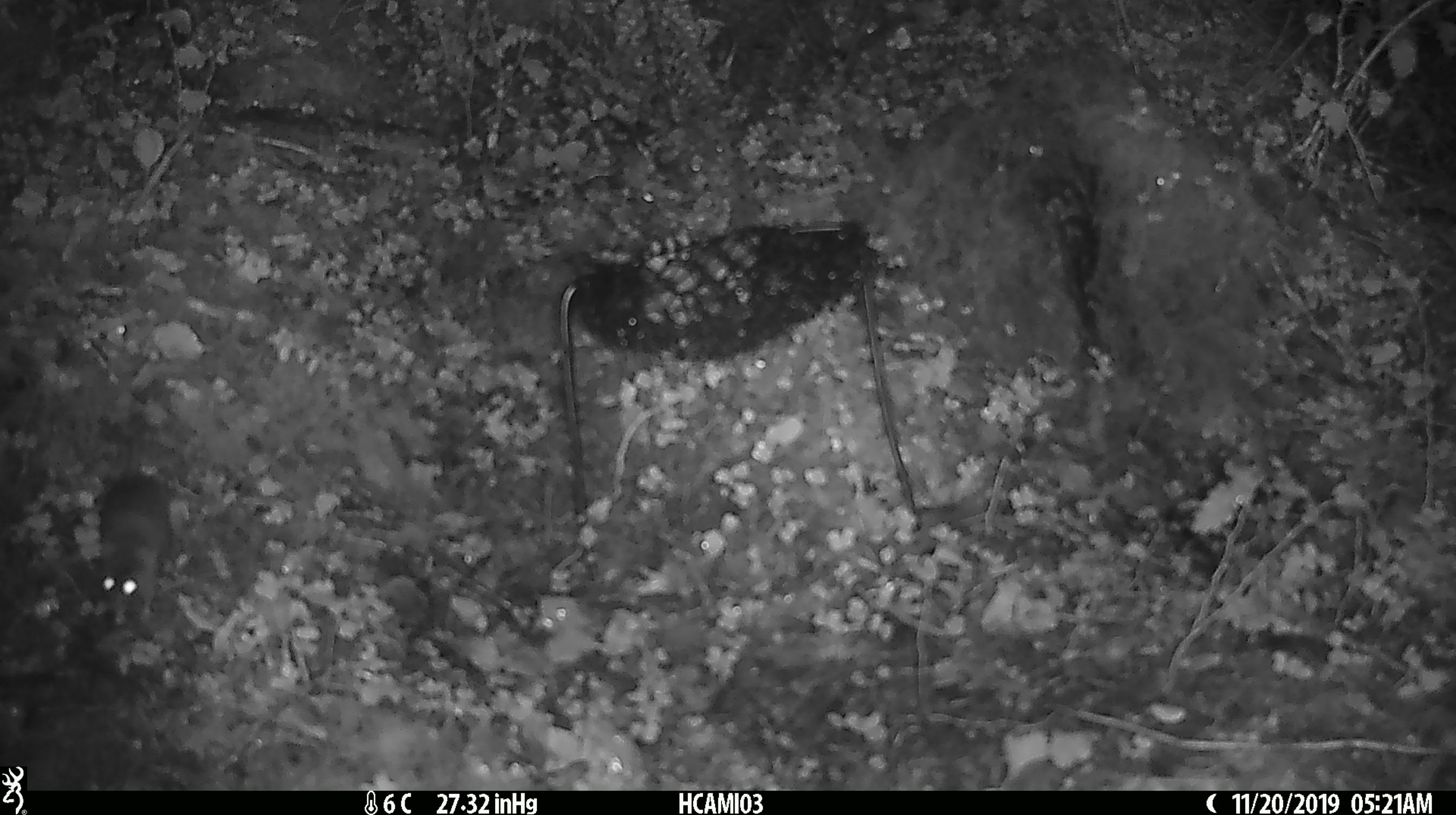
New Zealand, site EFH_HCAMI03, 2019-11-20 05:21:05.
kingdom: Animalia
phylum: Chordata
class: Mammalia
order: Rodentia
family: Muridae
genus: Mus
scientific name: Mus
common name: mouse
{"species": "mouse (Mus)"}